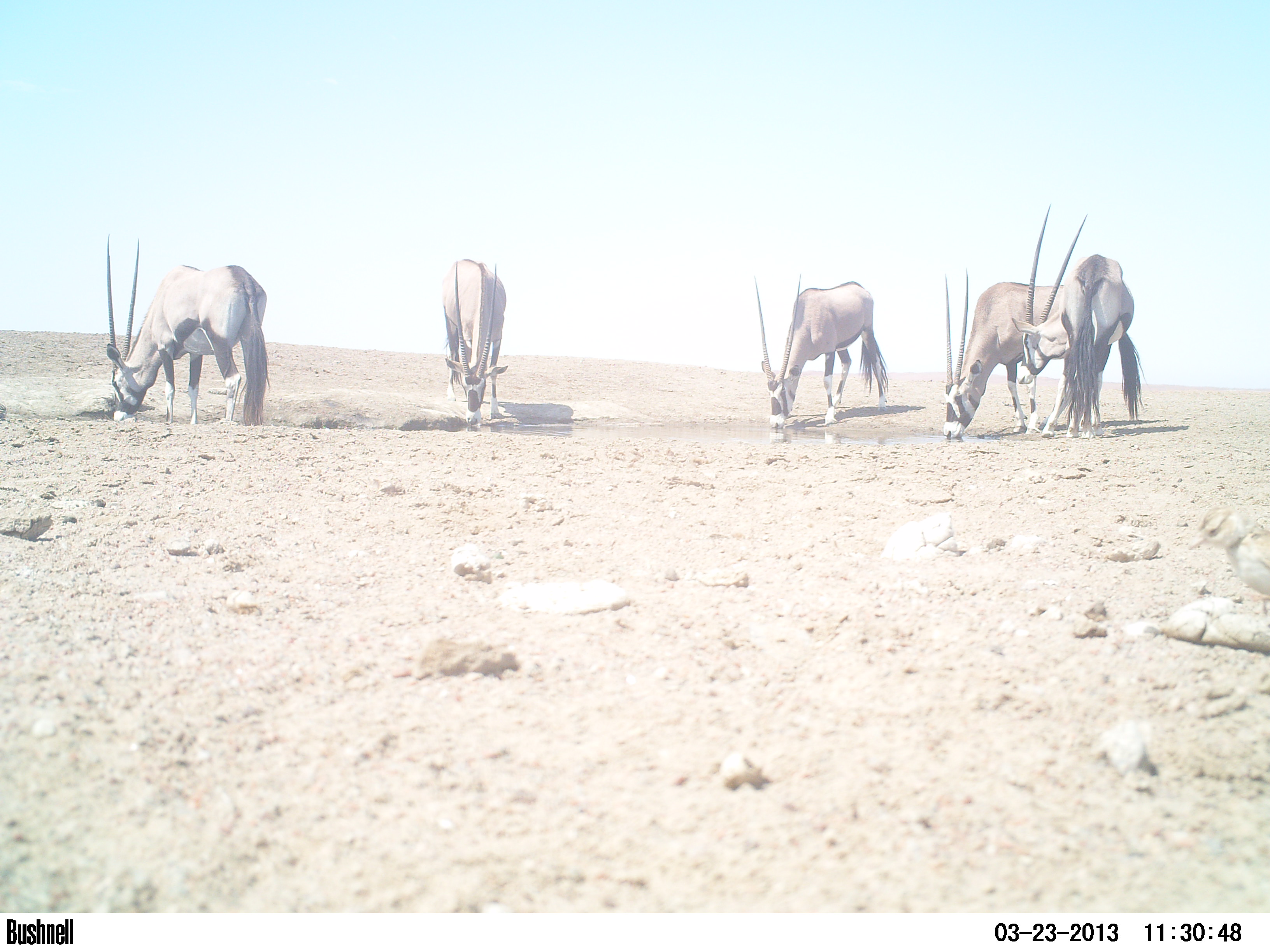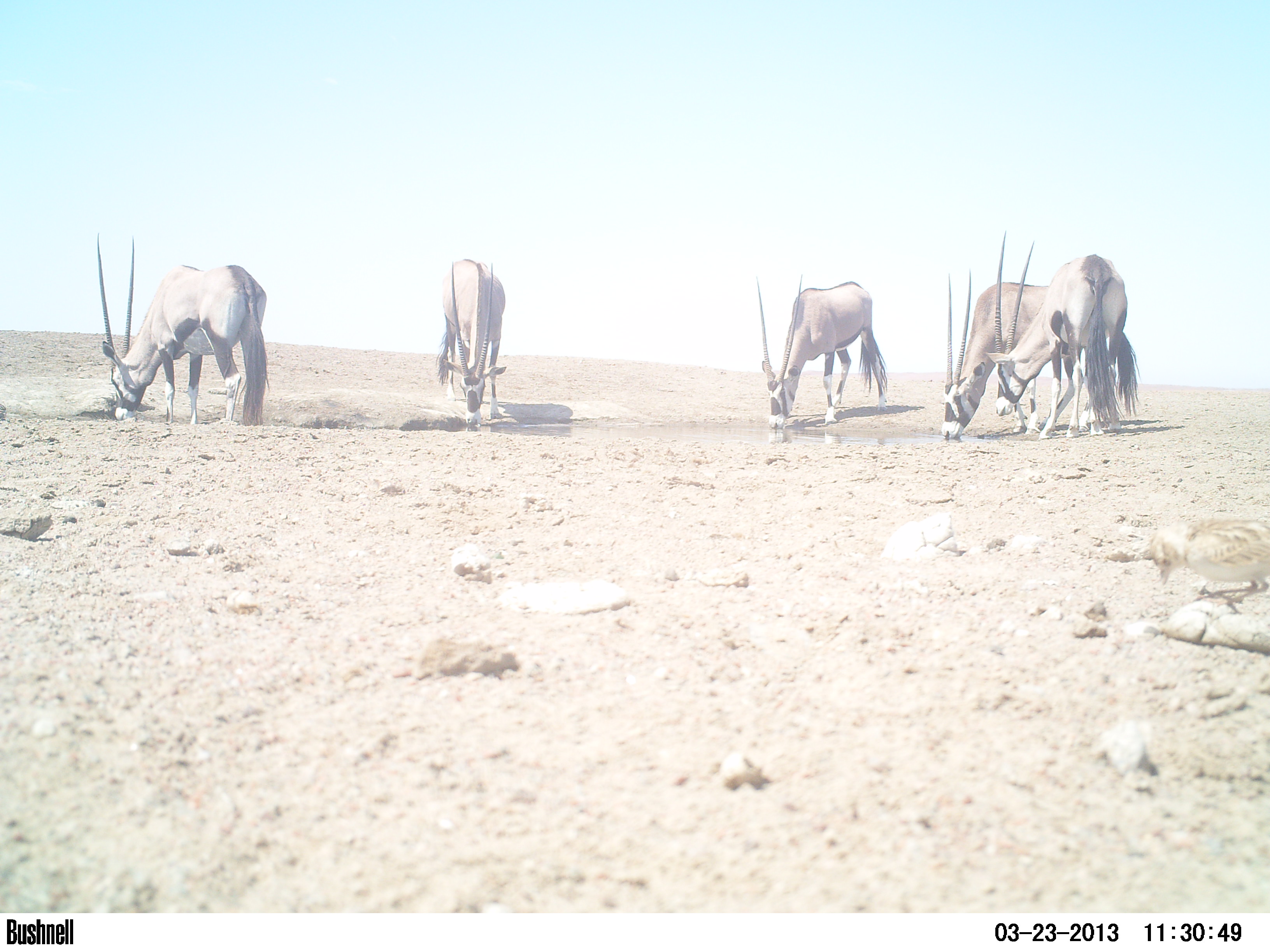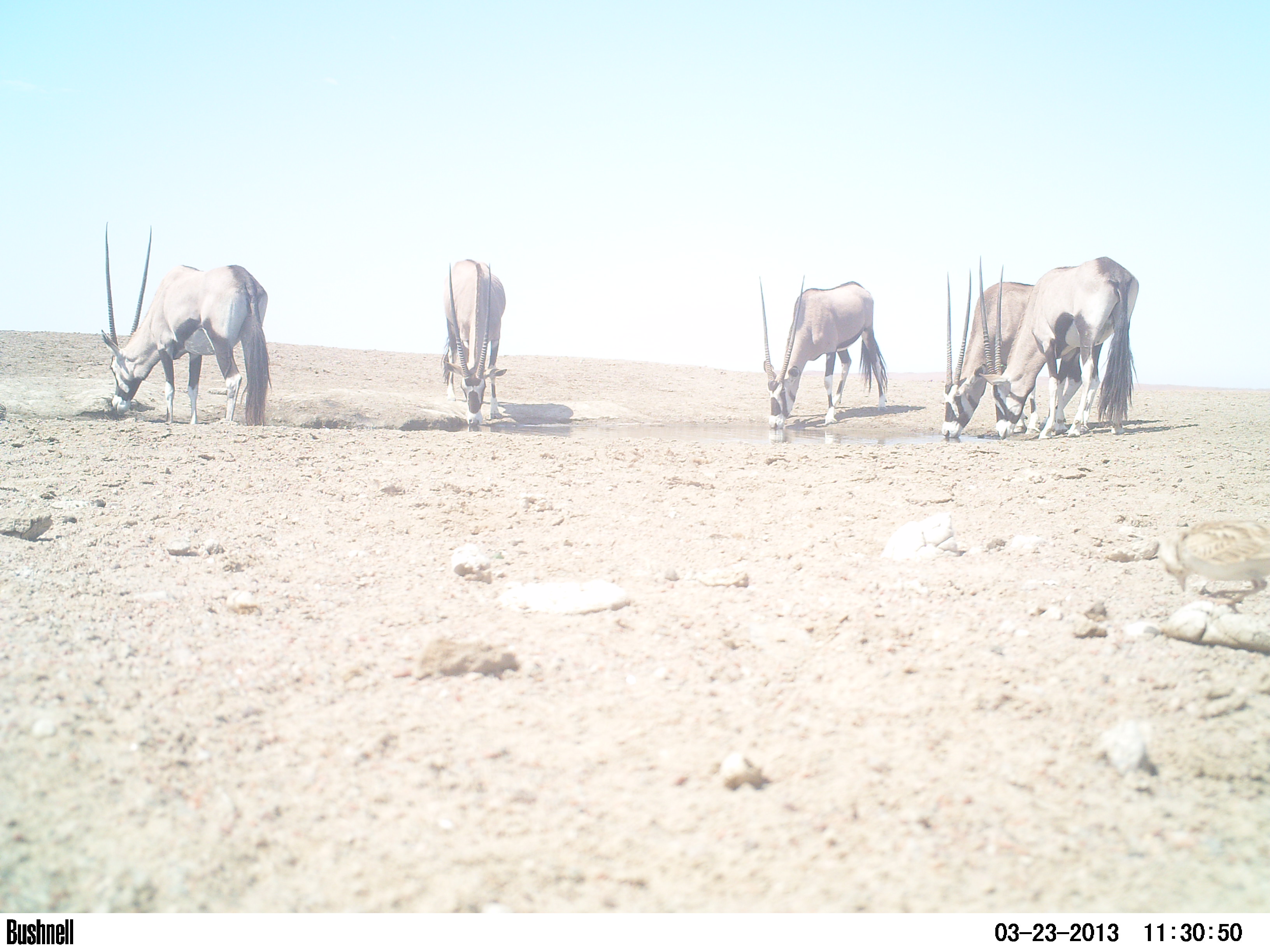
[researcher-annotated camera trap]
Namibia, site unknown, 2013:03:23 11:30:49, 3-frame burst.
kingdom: Animalia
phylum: Chordata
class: Mammalia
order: Artiodactyla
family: Bovidae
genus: Oryx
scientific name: Oryx gazella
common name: gemsbok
Oryx gazella (gemsbok).